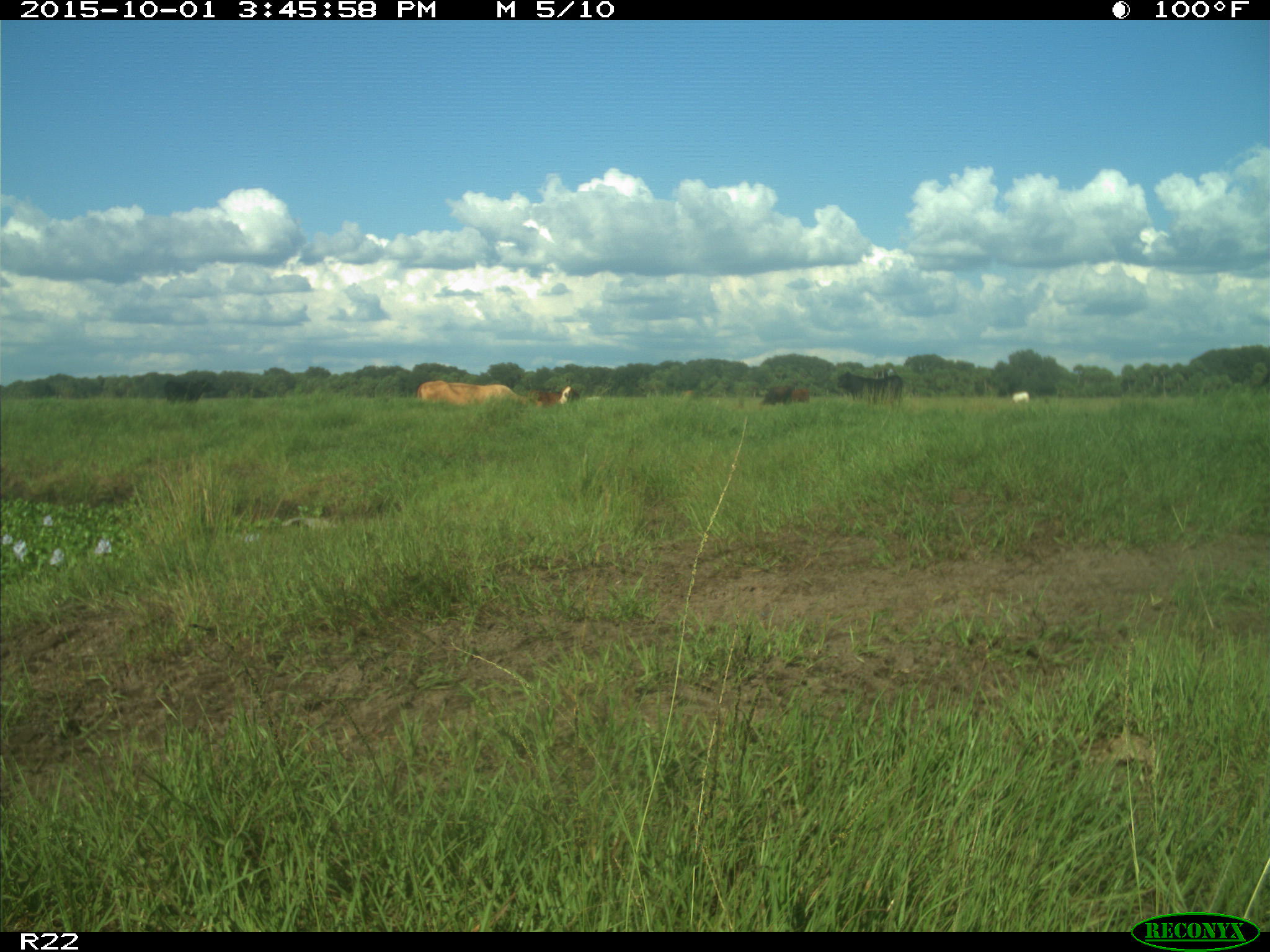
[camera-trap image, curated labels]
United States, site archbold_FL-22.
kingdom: Animalia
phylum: Chordata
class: Mammalia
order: Artiodactyla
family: Bovidae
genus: Bos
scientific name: Bos taurus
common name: domestic cow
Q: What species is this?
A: Bos taurus (domestic cow).